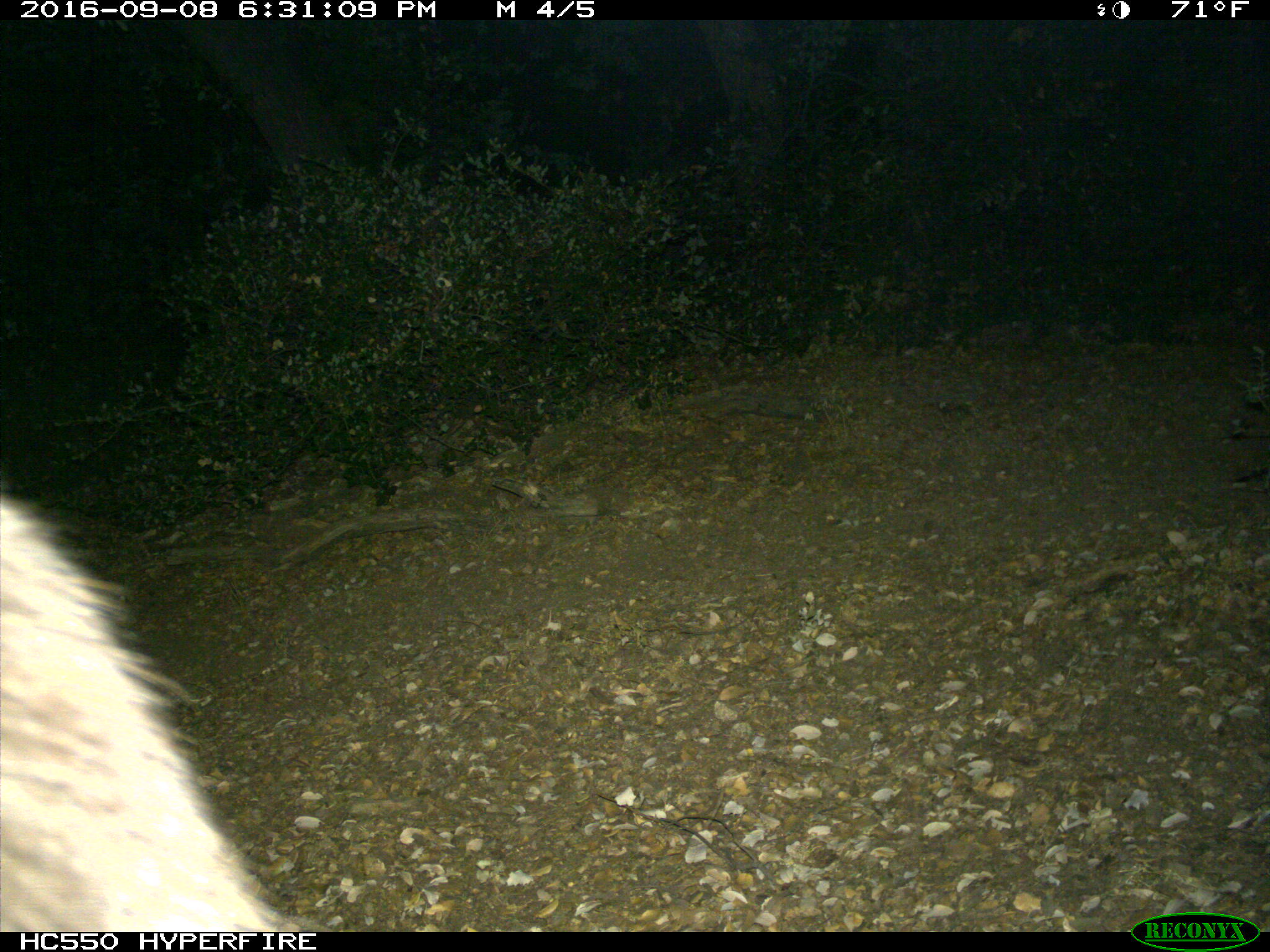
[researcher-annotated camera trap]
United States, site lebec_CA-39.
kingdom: Animalia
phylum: Chordata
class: Mammalia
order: Carnivora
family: Ursidae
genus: Ursus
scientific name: Ursus americanus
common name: american black bear